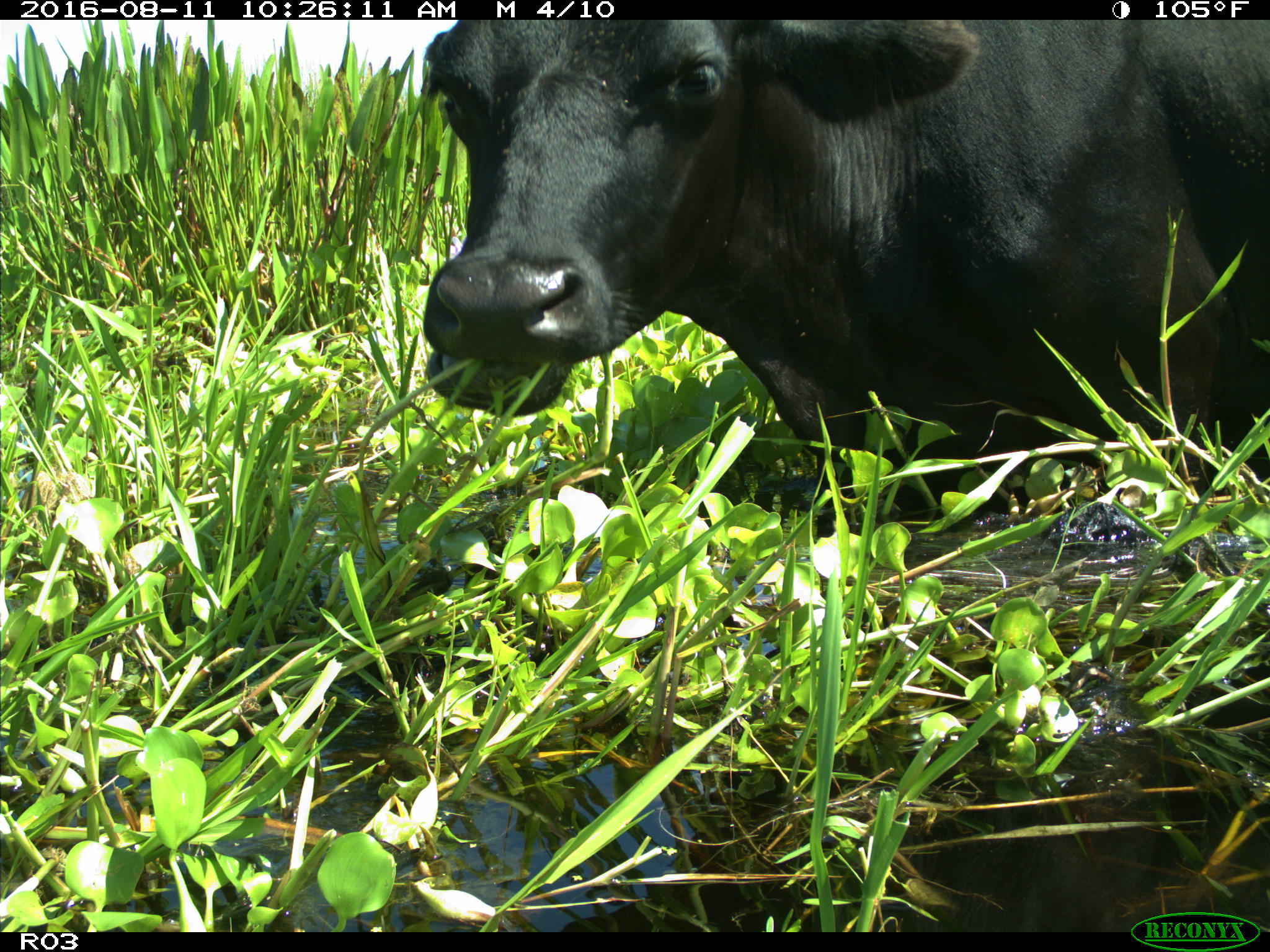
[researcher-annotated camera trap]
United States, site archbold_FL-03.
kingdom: Animalia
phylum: Chordata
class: Mammalia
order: Artiodactyla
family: Bovidae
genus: Bos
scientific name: Bos taurus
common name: domestic cow